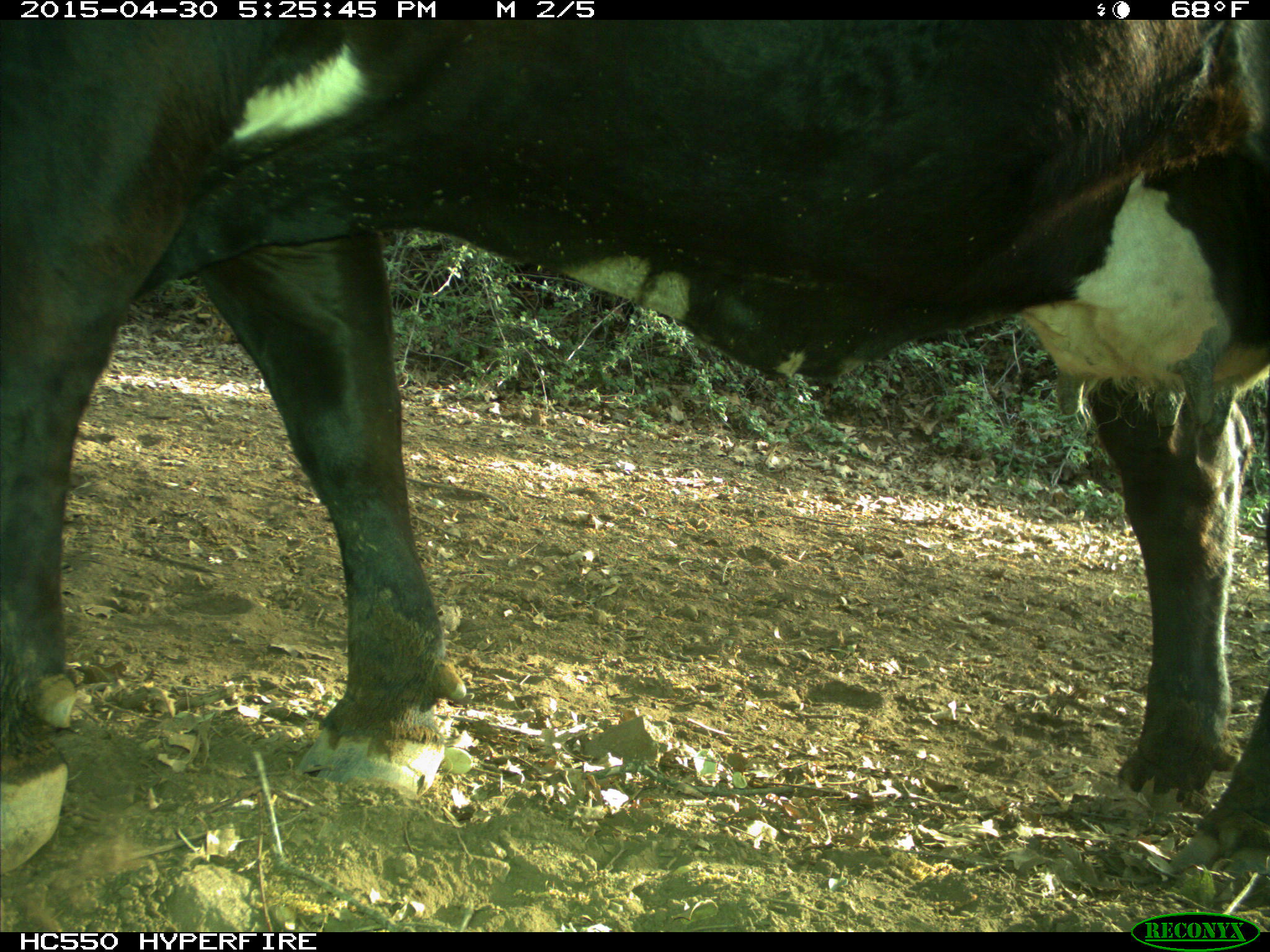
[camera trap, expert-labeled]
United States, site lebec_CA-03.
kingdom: Animalia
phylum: Chordata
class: Mammalia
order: Artiodactyla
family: Bovidae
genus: Bos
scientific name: Bos taurus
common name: domestic cow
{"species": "Bos taurus (domestic cow)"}